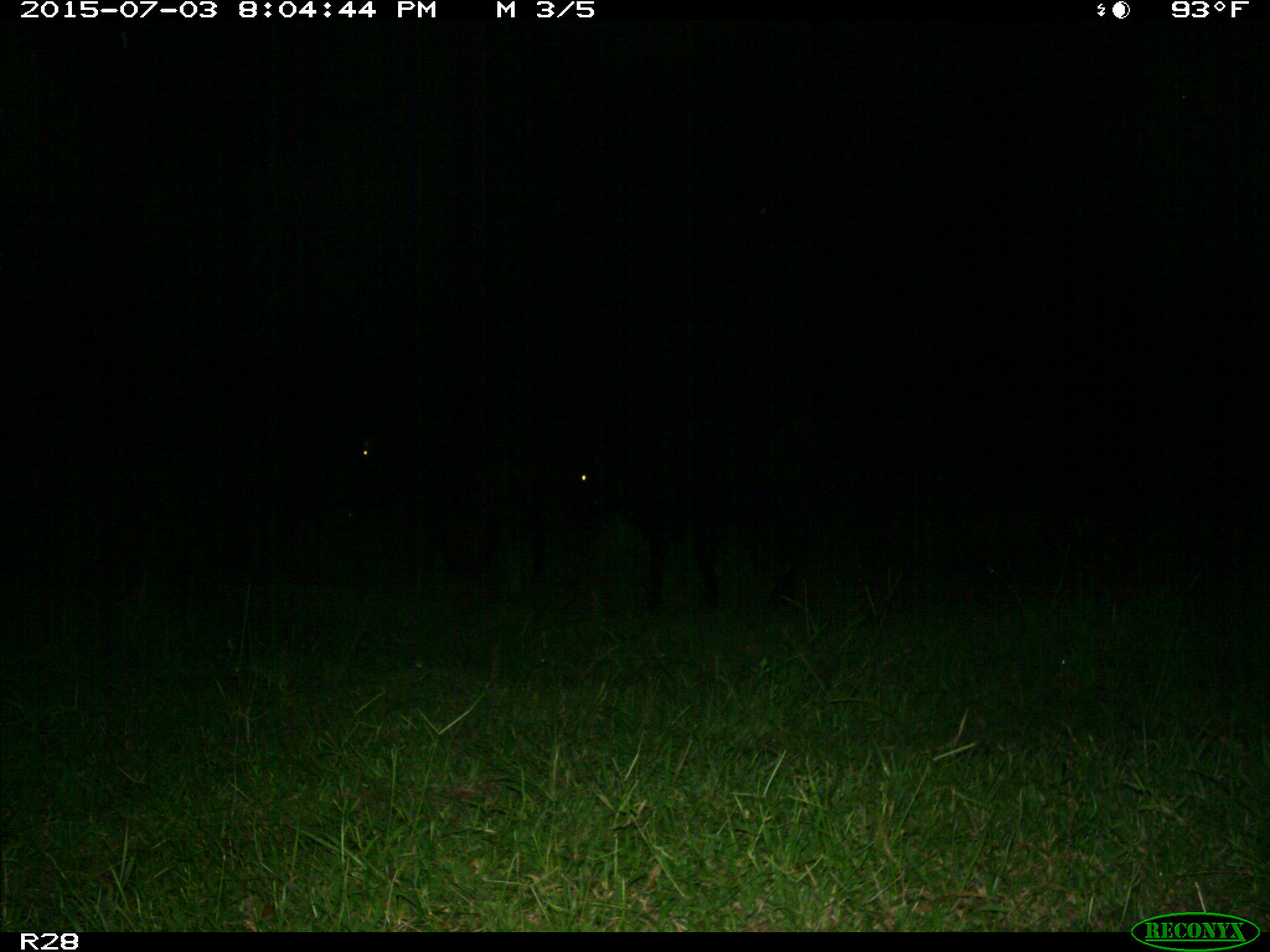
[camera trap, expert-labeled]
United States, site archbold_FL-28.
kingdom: Animalia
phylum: Chordata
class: Mammalia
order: Artiodactyla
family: Bovidae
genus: Bos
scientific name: Bos taurus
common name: domestic cow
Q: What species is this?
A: Bos taurus (domestic cow).